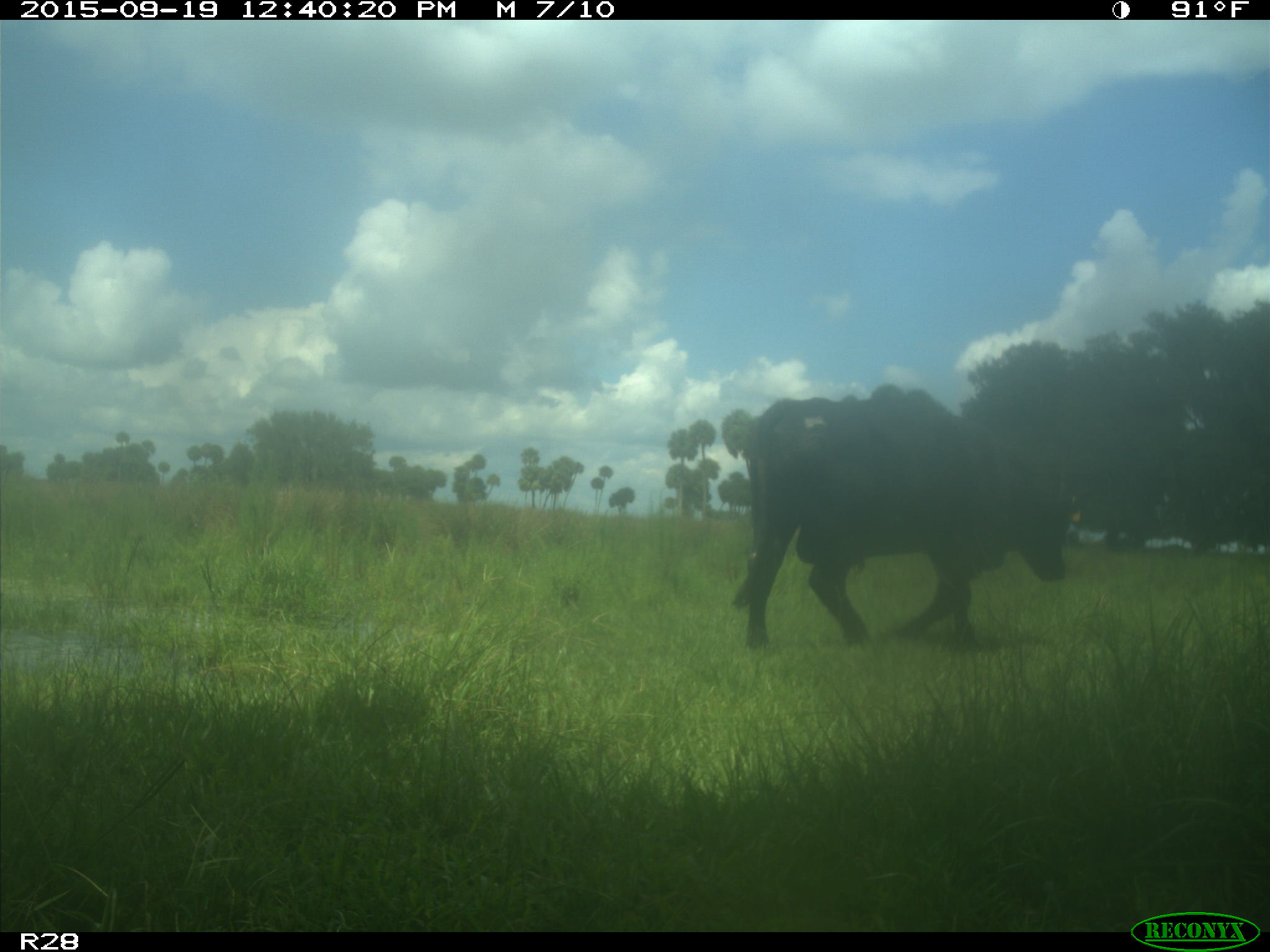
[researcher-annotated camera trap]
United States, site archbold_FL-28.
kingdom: Animalia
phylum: Chordata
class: Mammalia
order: Artiodactyla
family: Bovidae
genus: Bos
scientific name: Bos taurus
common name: domestic cow